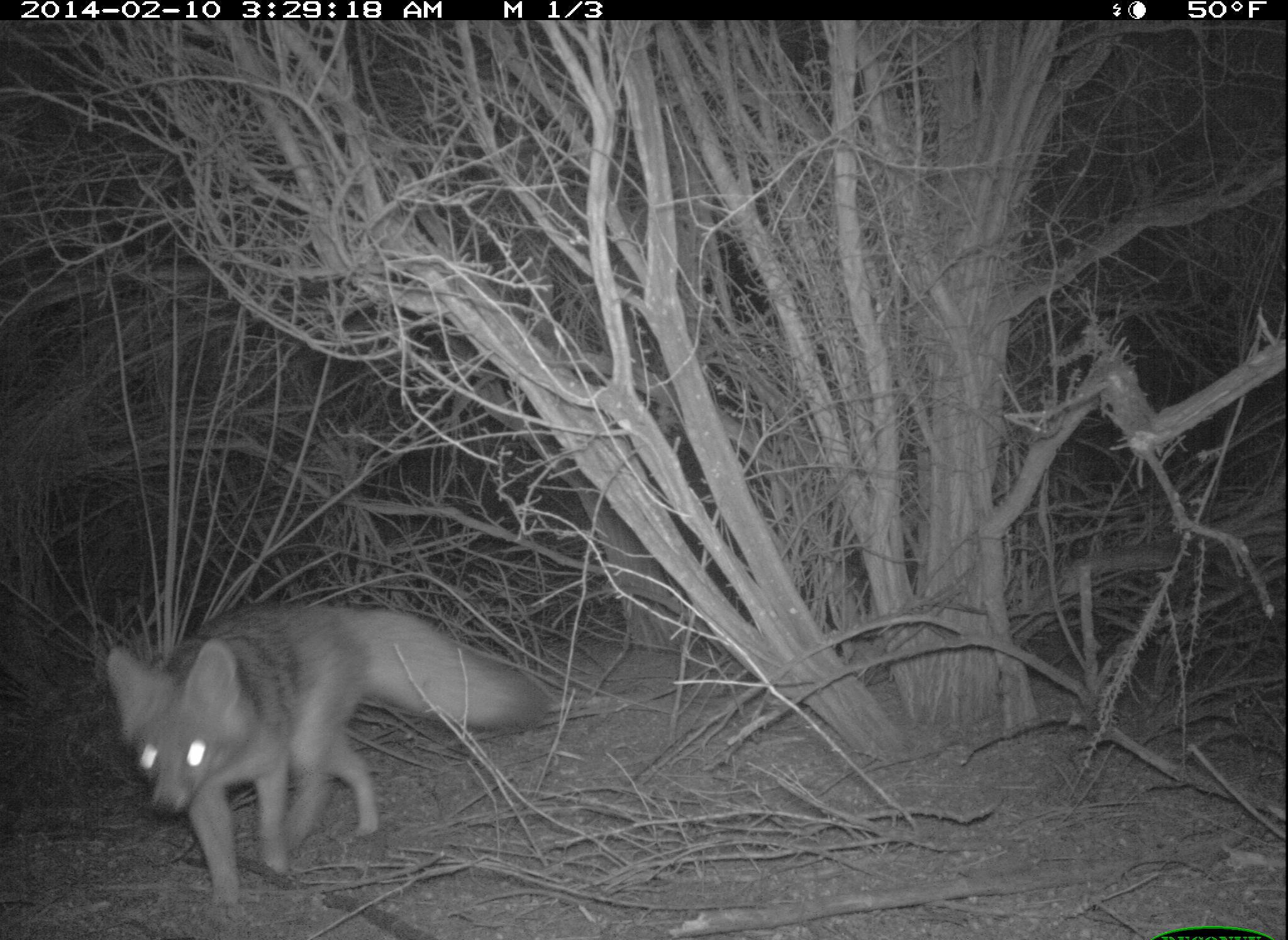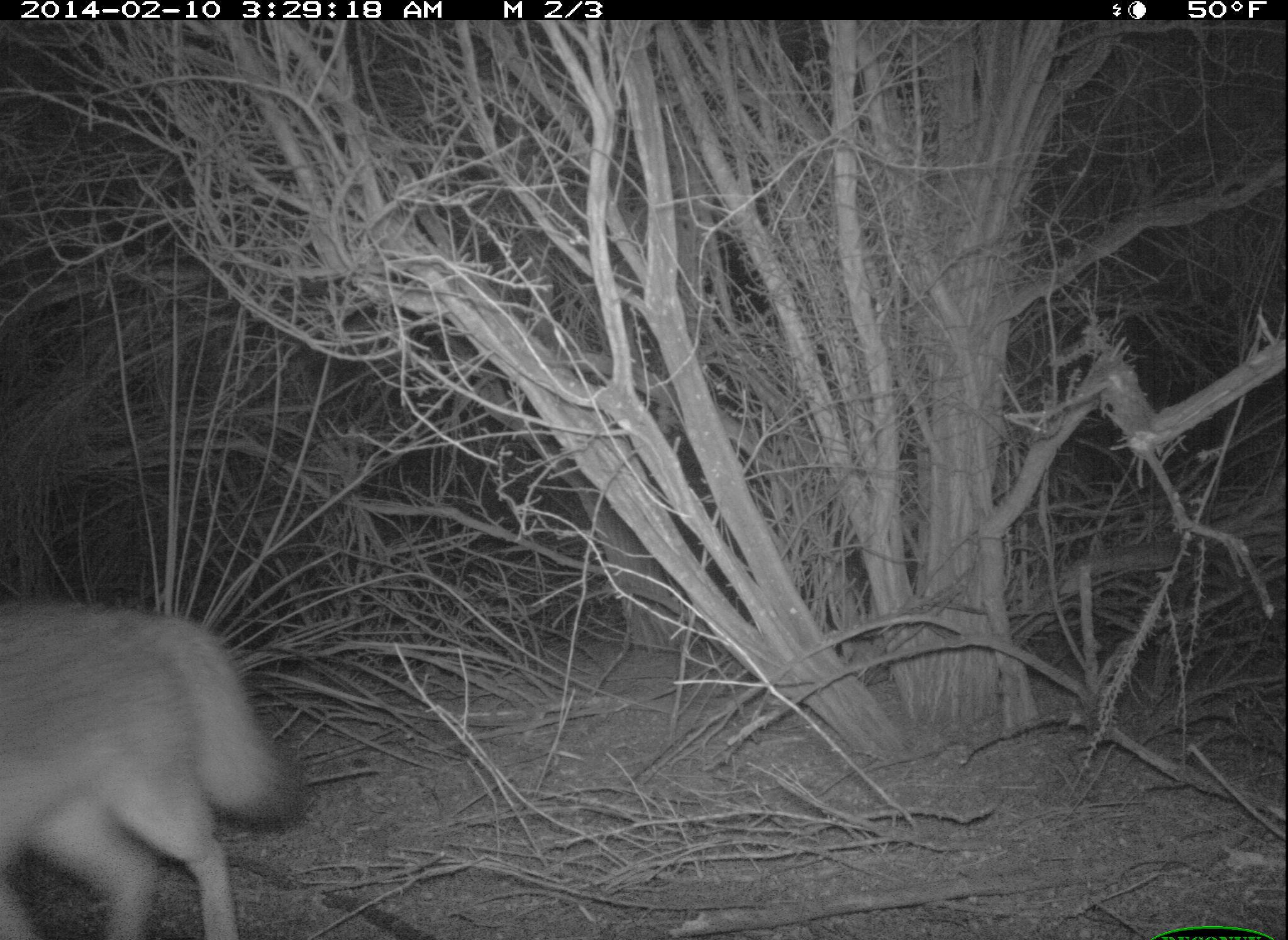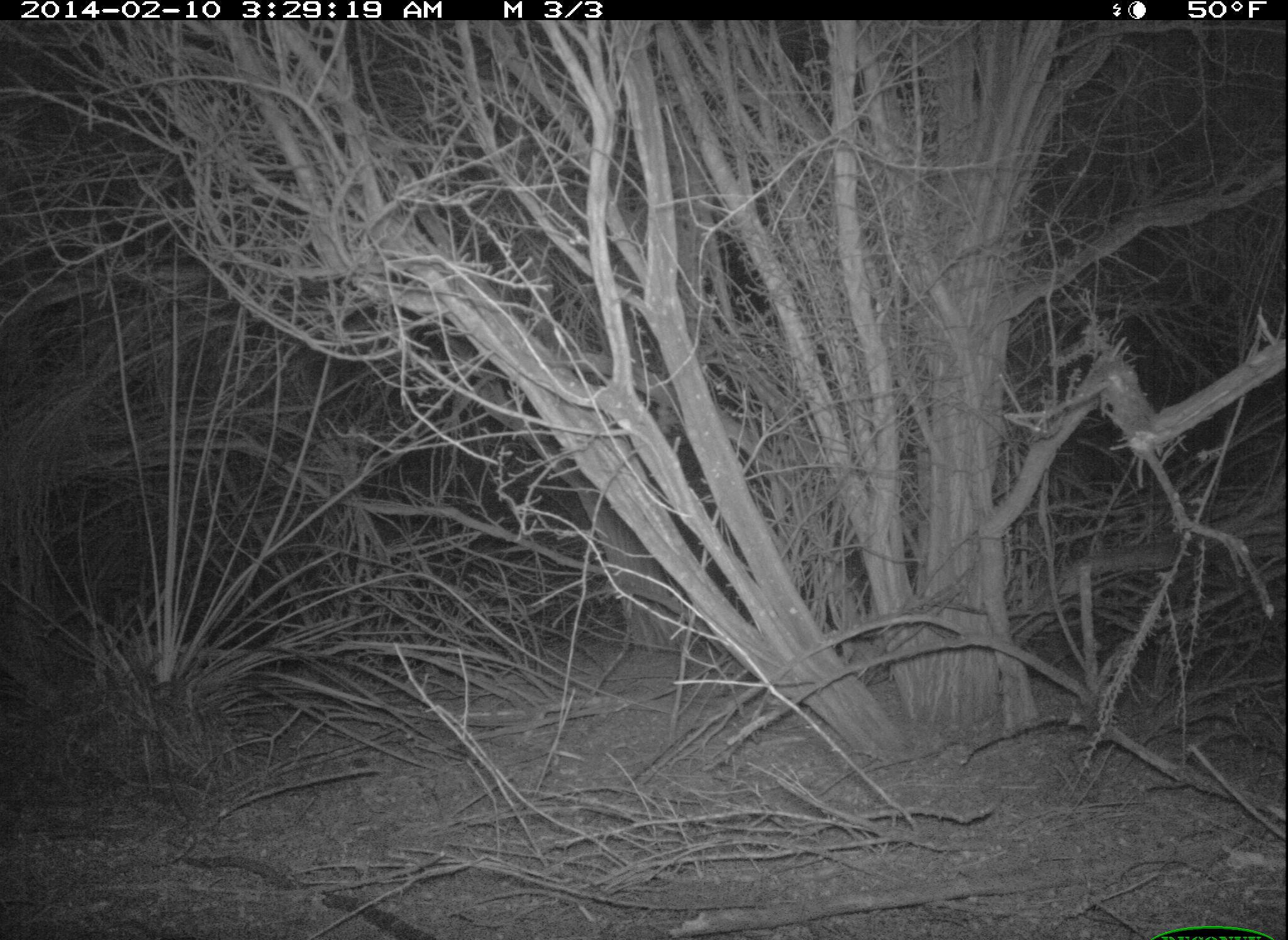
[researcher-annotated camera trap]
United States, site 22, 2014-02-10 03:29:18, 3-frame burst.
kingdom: Animalia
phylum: Chordata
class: Mammalia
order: Carnivora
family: Canidae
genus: Urocyon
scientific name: Urocyon cinereoargenteus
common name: gray fox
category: fox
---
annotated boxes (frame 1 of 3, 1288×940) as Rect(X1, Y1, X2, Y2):
fox: Rect(102, 602, 552, 899)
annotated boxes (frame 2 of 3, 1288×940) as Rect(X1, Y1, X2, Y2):
fox: Rect(1, 605, 303, 940)